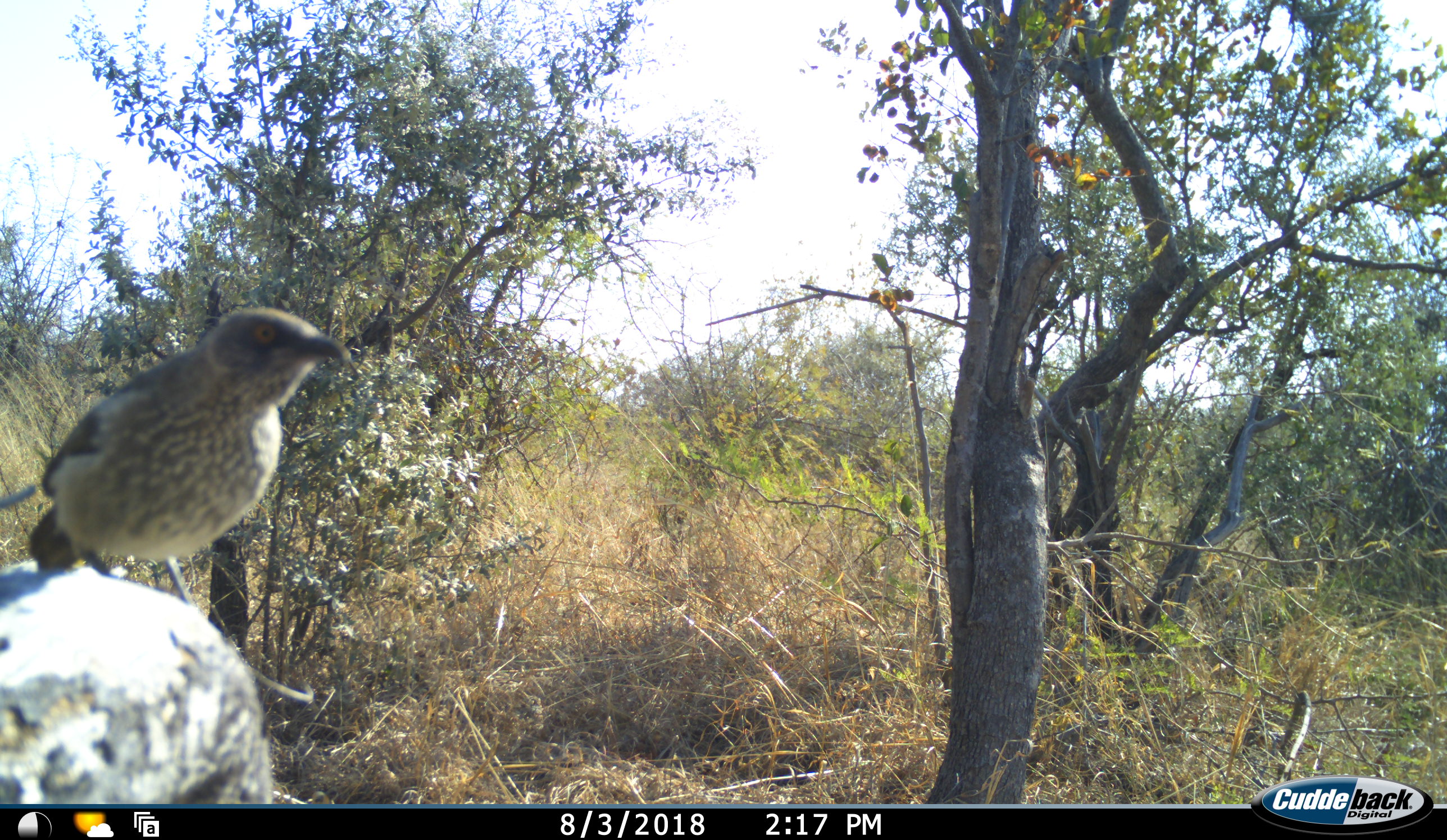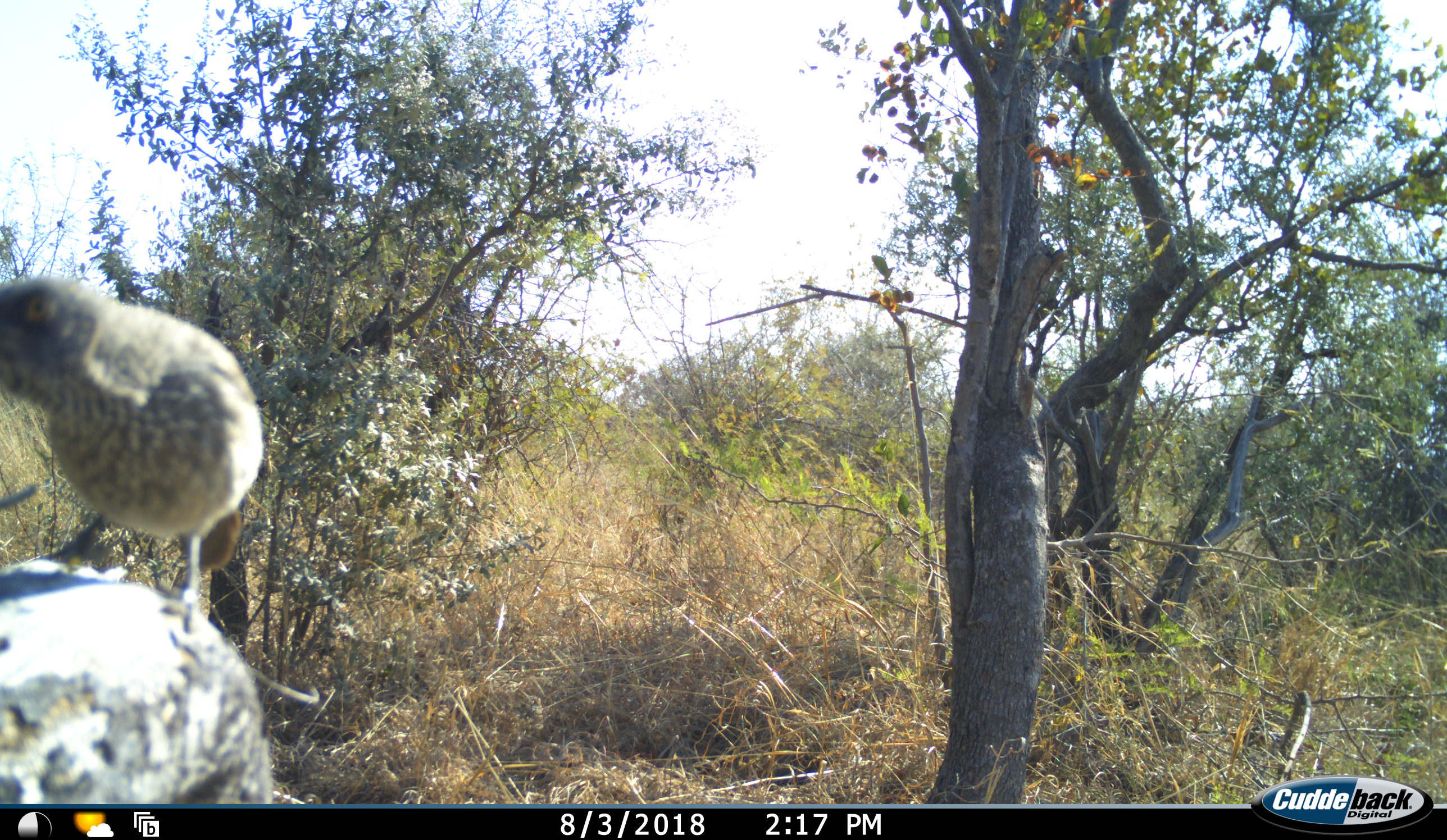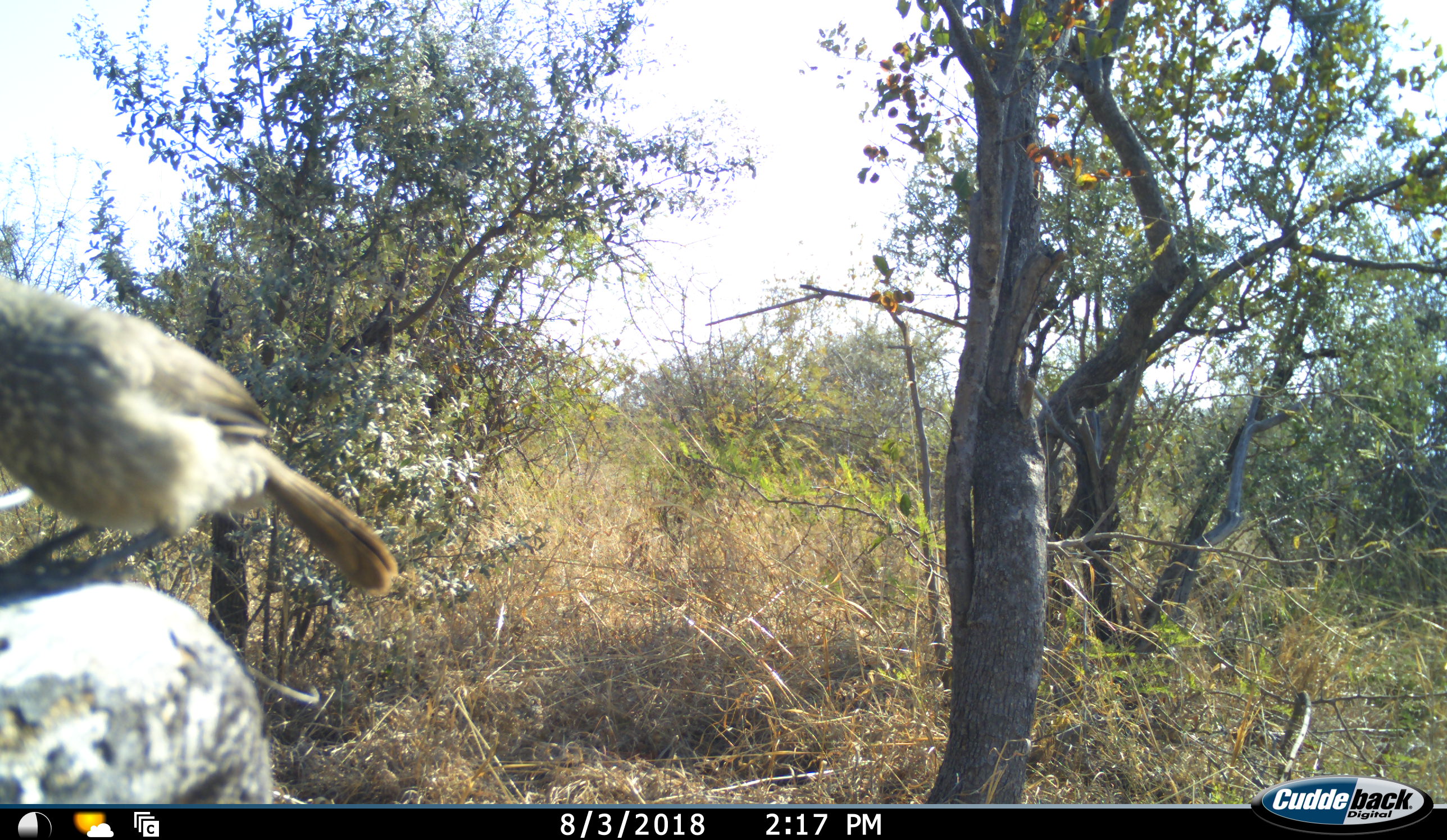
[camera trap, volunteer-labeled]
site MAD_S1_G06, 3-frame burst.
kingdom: Animalia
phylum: Chordata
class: Aves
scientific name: Aves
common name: bird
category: birdother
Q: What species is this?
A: Birdother (bird) (Aves).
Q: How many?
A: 1.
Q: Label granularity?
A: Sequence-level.